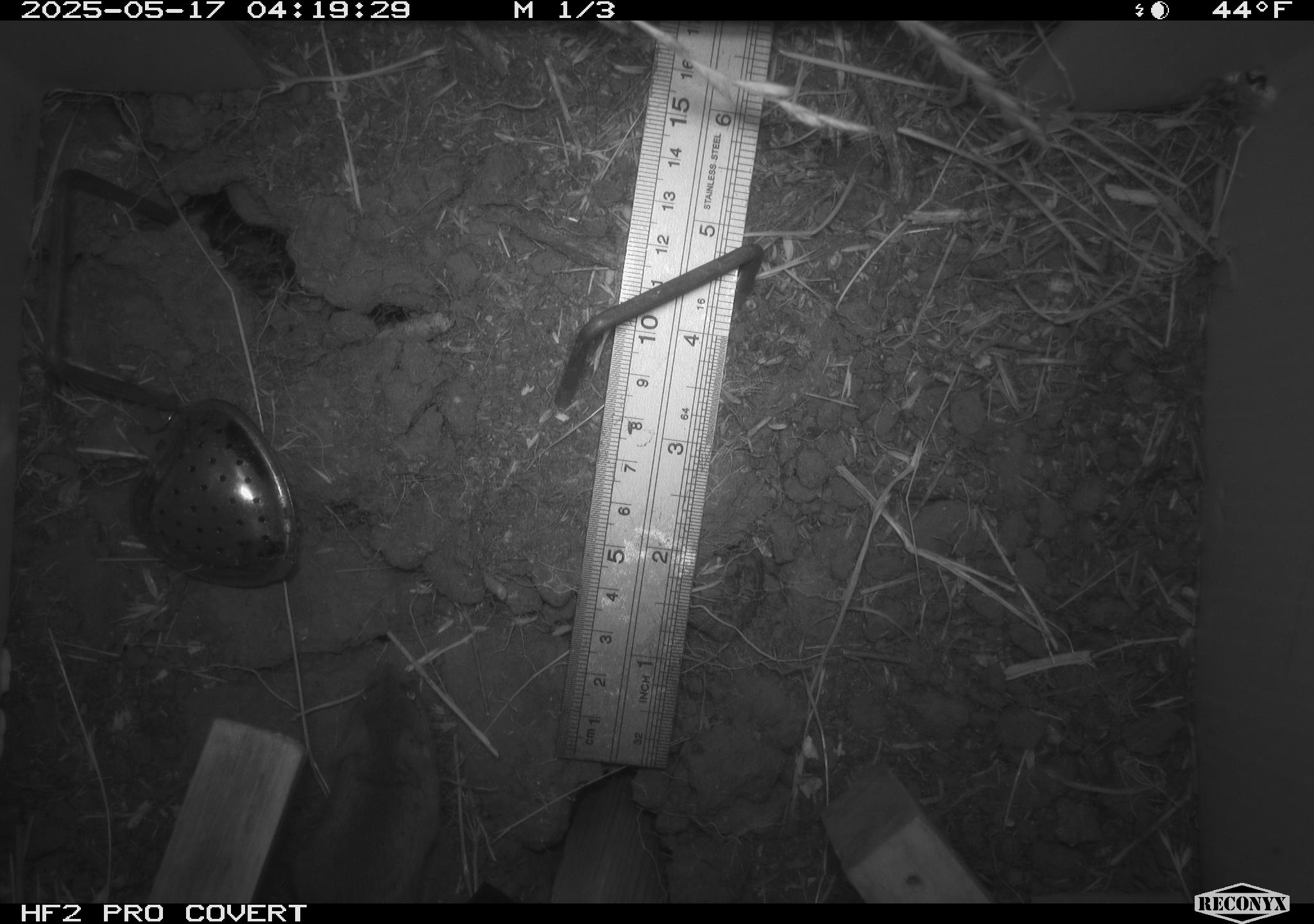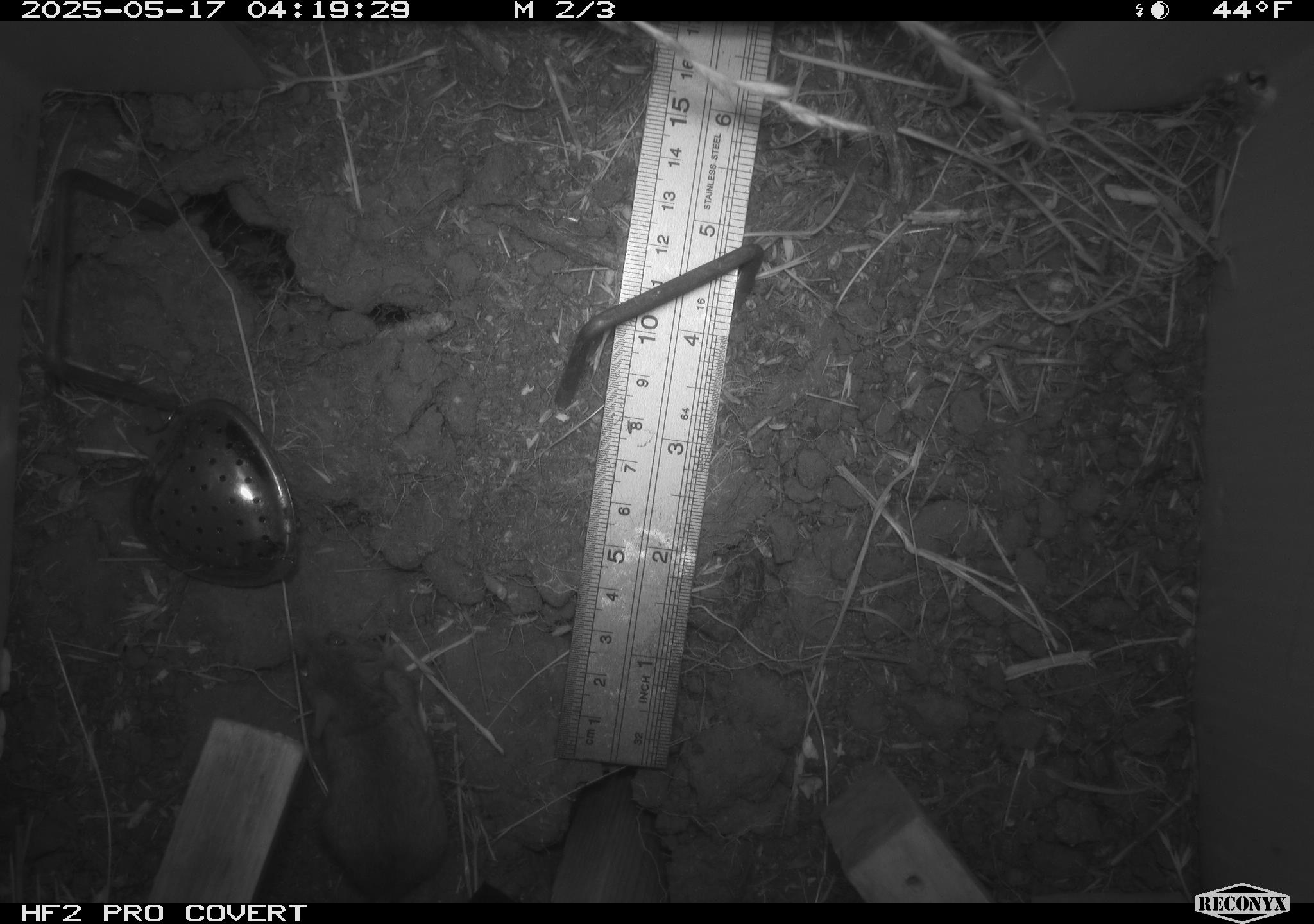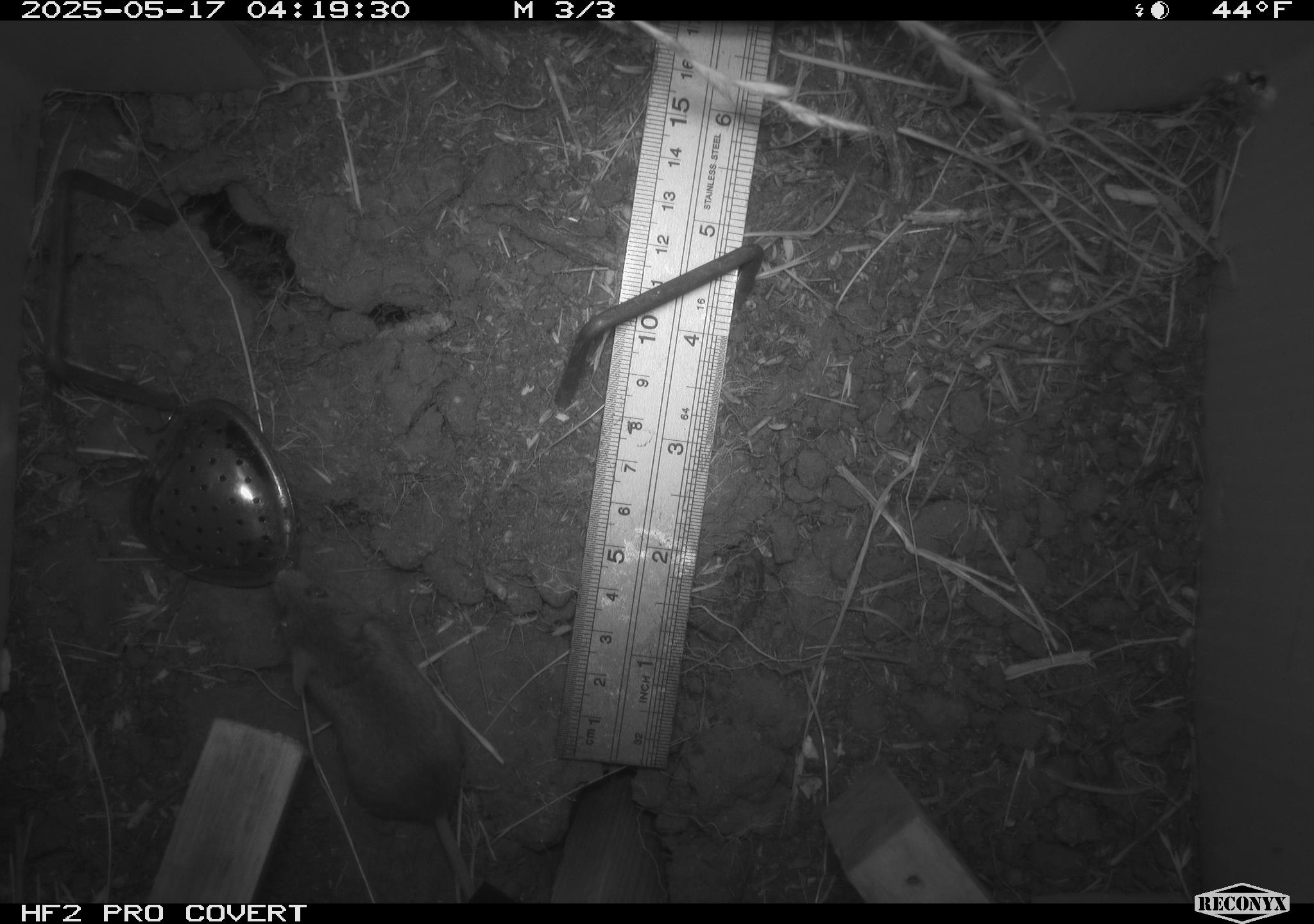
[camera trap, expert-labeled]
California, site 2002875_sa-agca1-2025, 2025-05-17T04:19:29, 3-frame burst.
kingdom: Animalia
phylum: Chordata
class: Mammalia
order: Rodentia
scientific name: Rodentia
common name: mouse species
Mouse species (Rodentia).